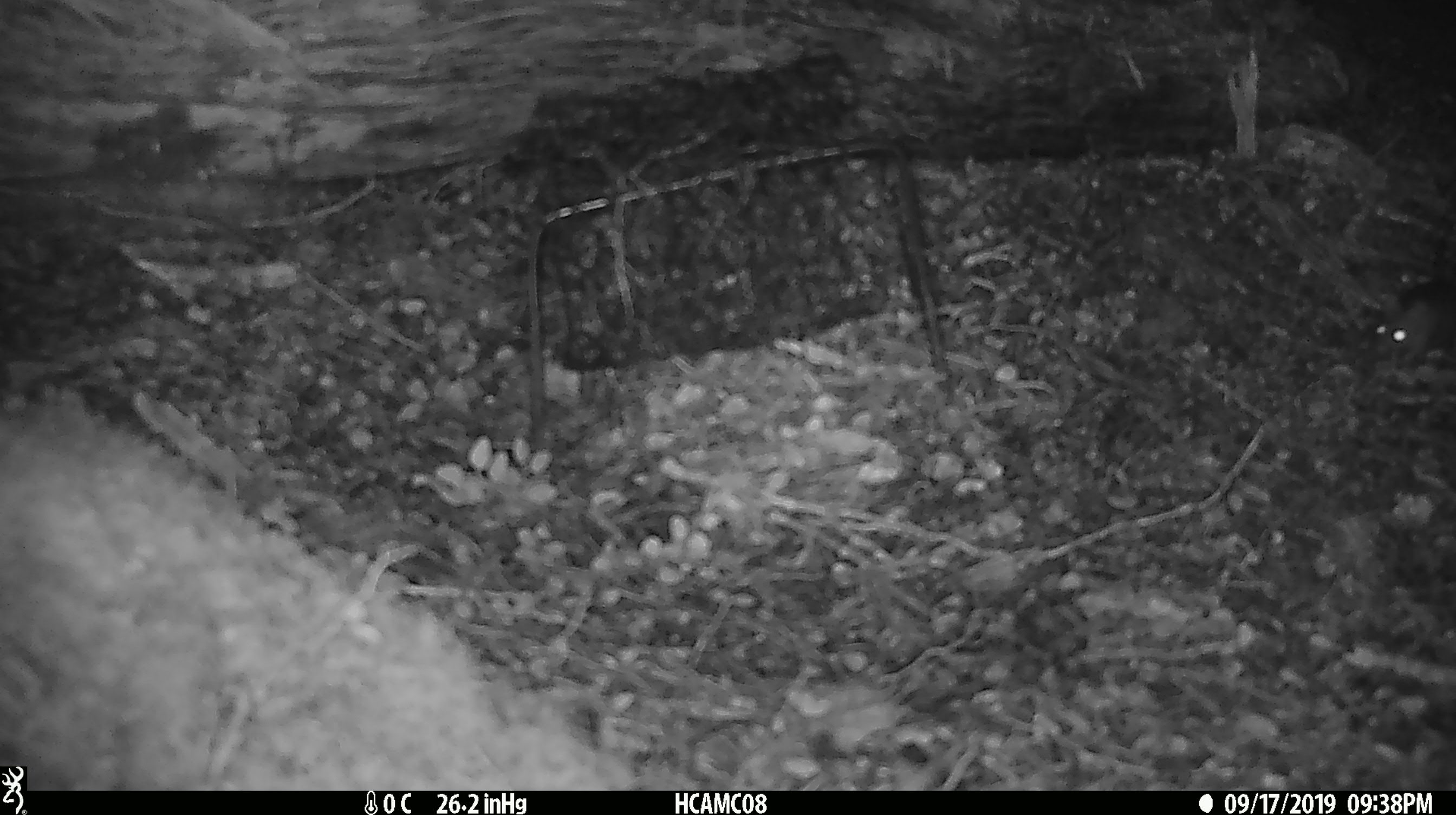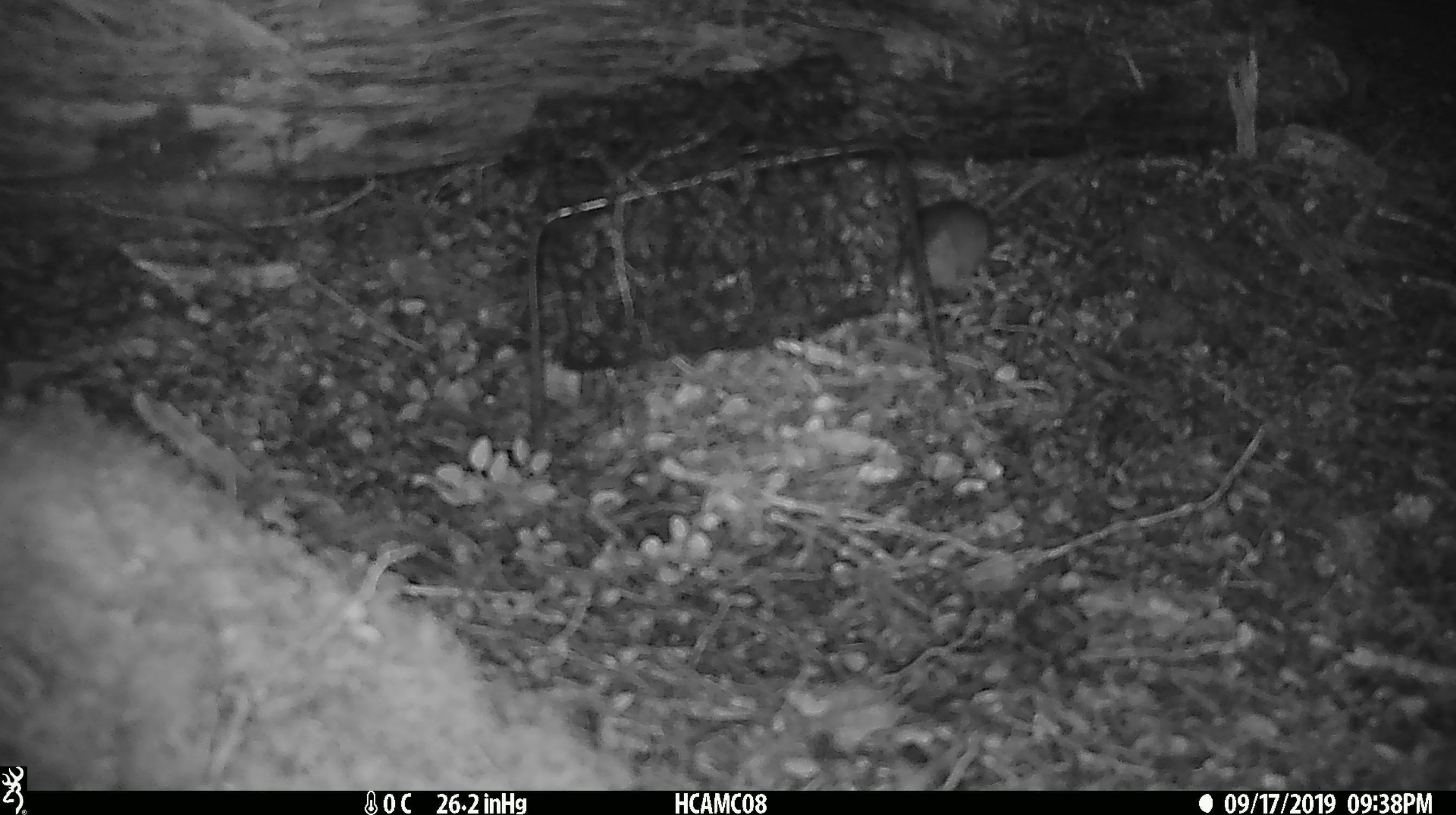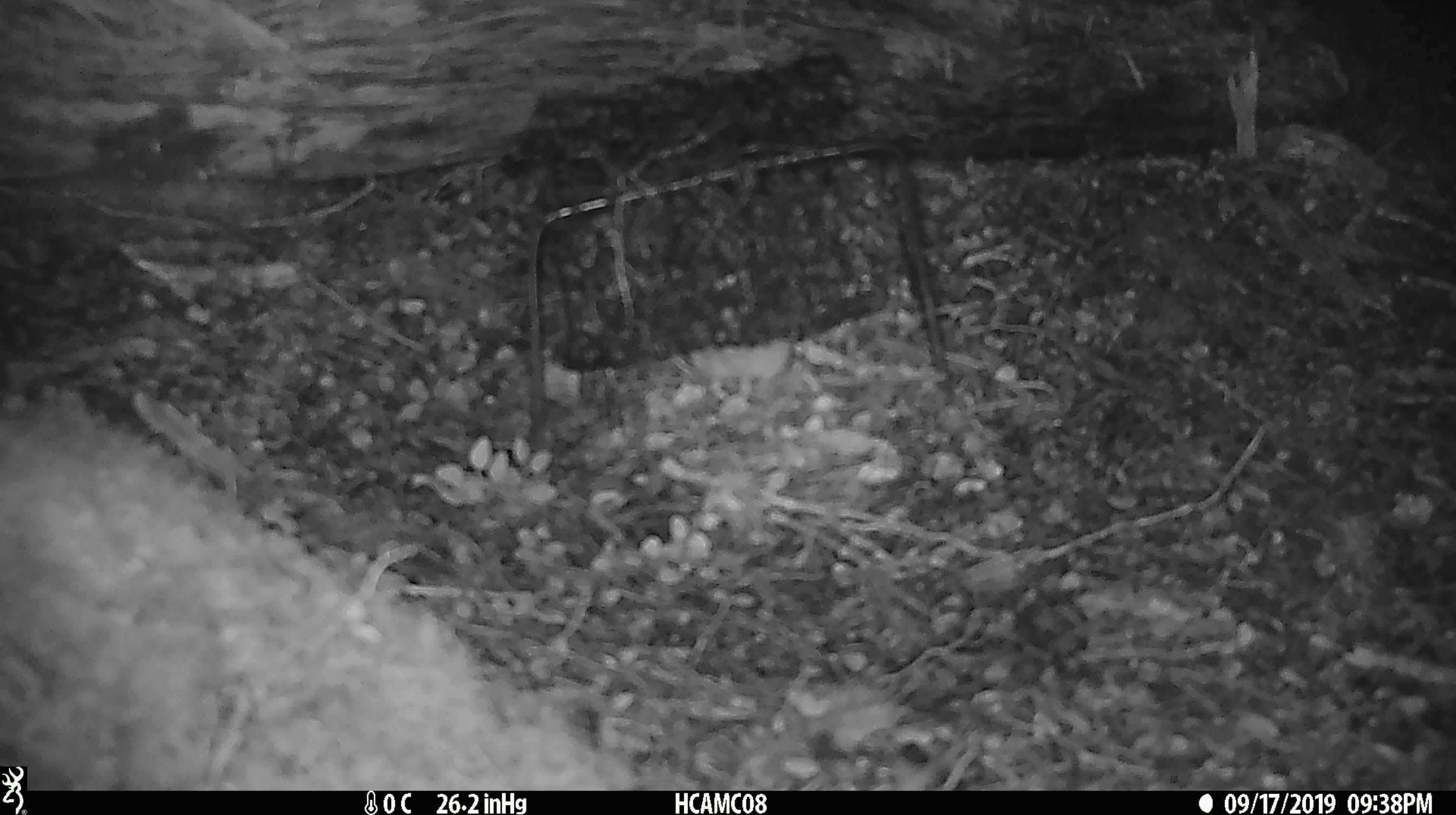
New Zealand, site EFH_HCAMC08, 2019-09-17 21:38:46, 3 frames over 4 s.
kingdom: Animalia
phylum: Chordata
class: Mammalia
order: Rodentia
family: Muridae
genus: Mus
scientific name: Mus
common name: mouse